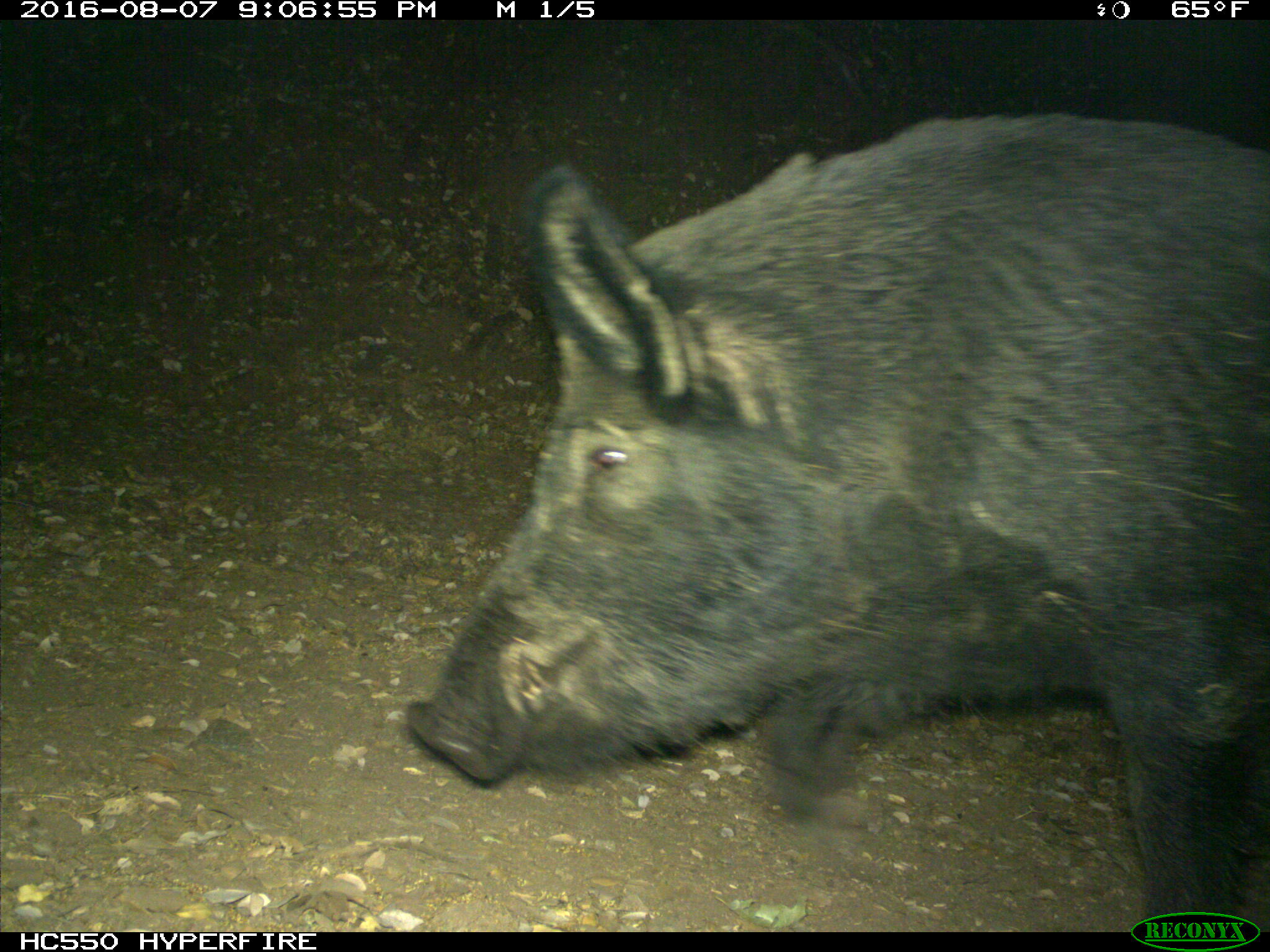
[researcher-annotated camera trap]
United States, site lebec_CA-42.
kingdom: Animalia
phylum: Chordata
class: Mammalia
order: Artiodactyla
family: Suidae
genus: Sus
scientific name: Sus scrofa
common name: wild boar